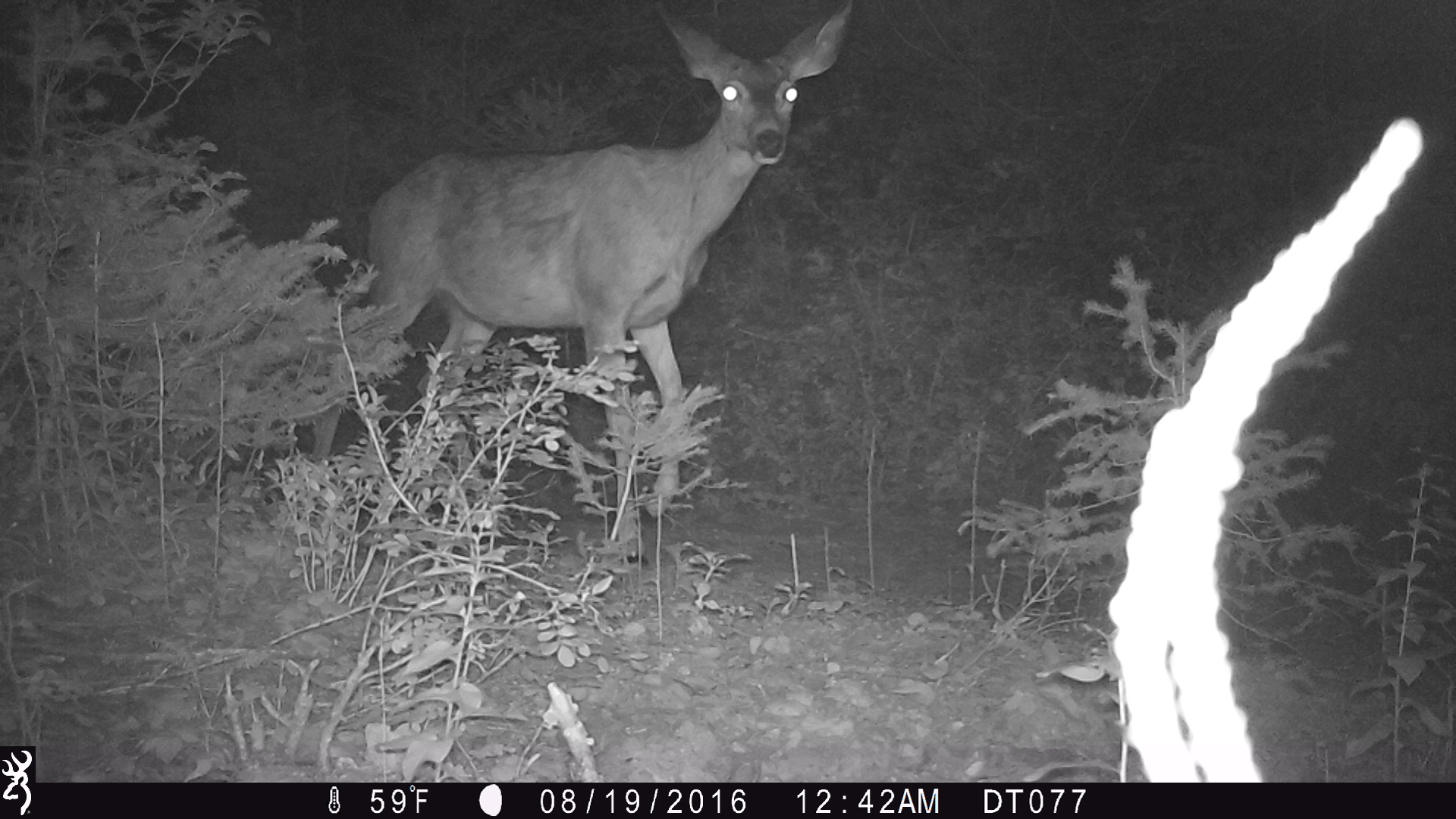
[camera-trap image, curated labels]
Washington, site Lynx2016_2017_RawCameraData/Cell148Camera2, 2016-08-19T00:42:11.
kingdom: Animalia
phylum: Chordata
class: Mammalia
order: Artiodactyla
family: Cervidae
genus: Odocoileus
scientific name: Odocoileus hemionus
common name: mule deer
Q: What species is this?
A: Odocoileus hemionus (mule deer).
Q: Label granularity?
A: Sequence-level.